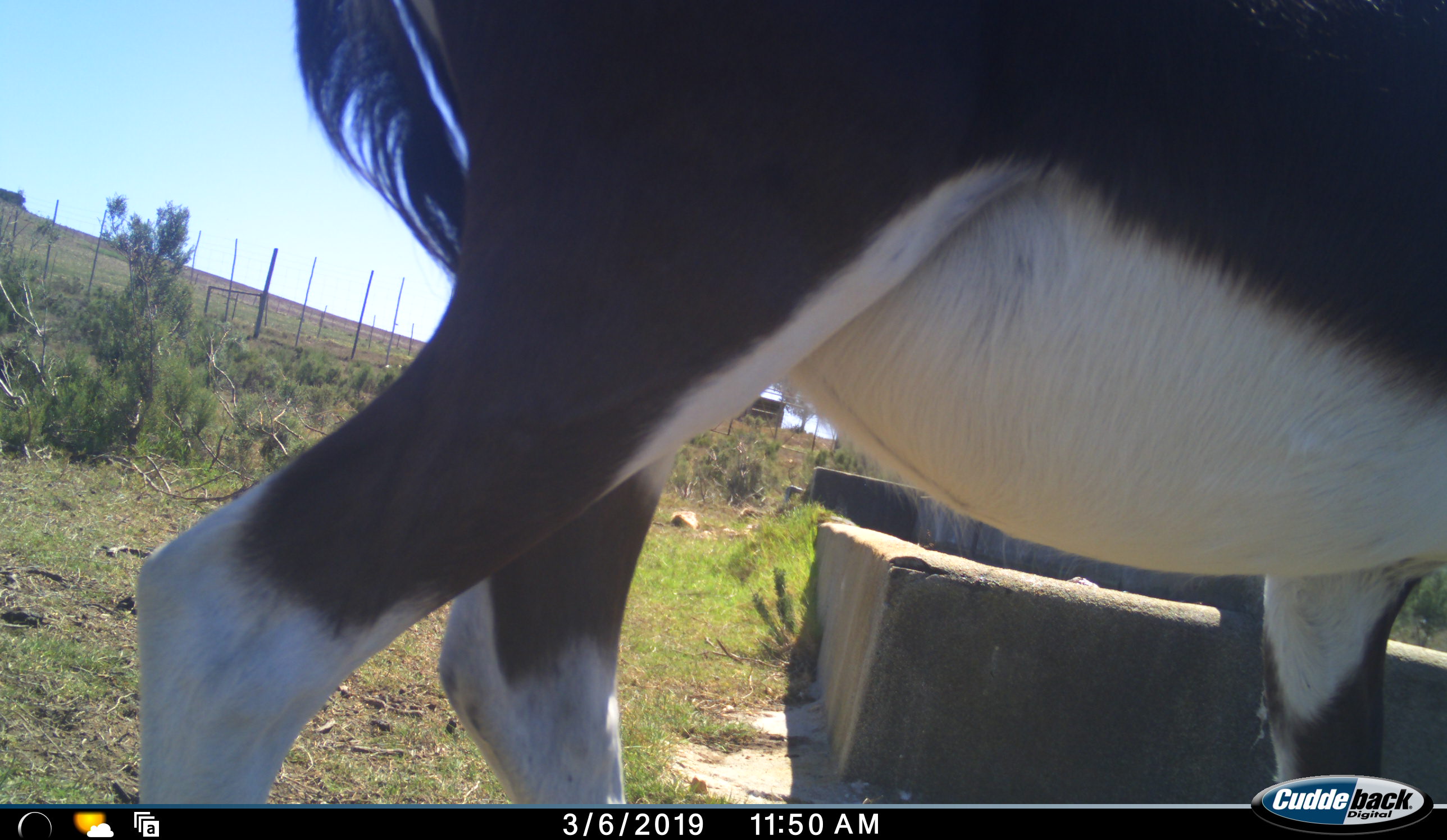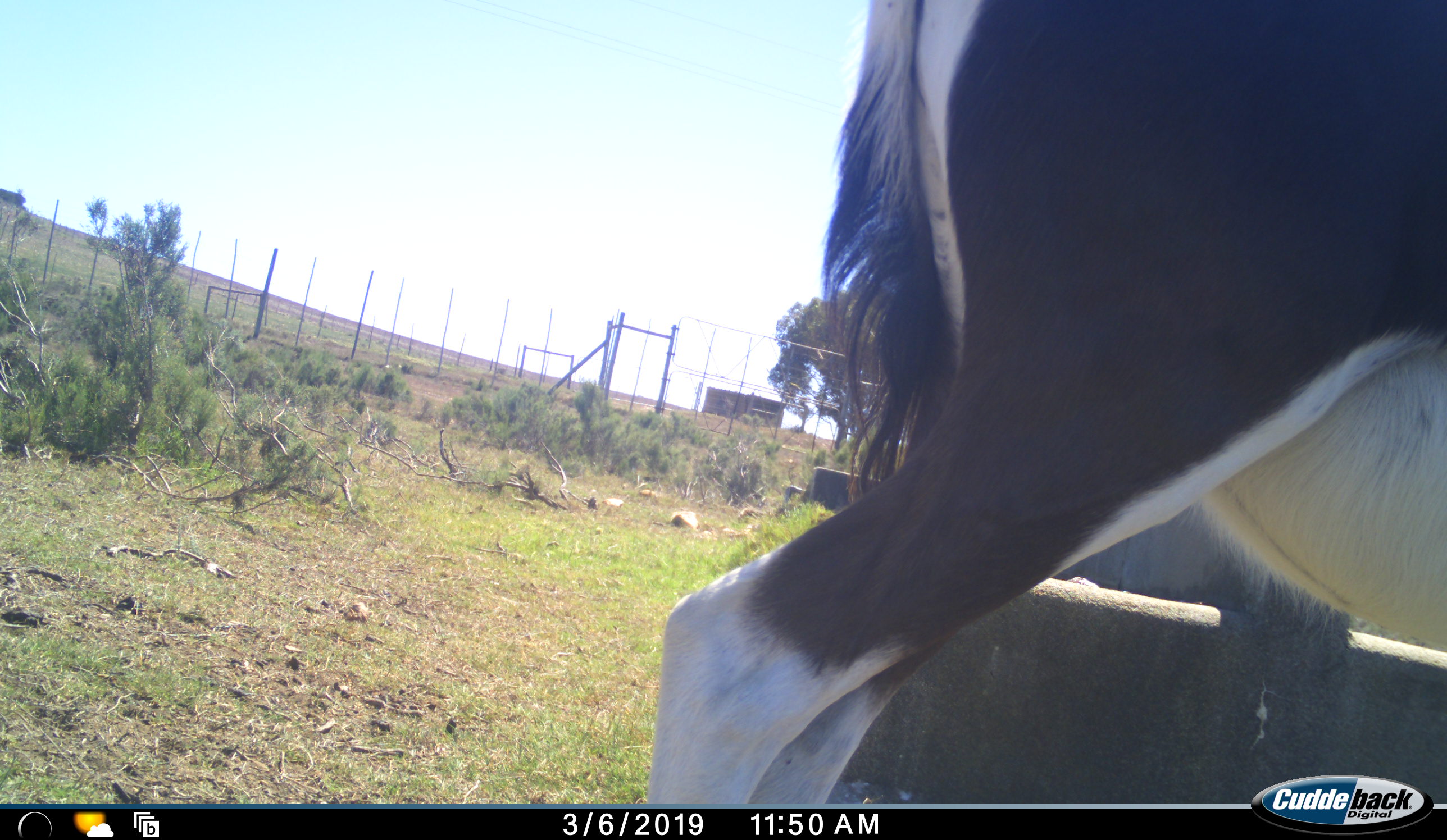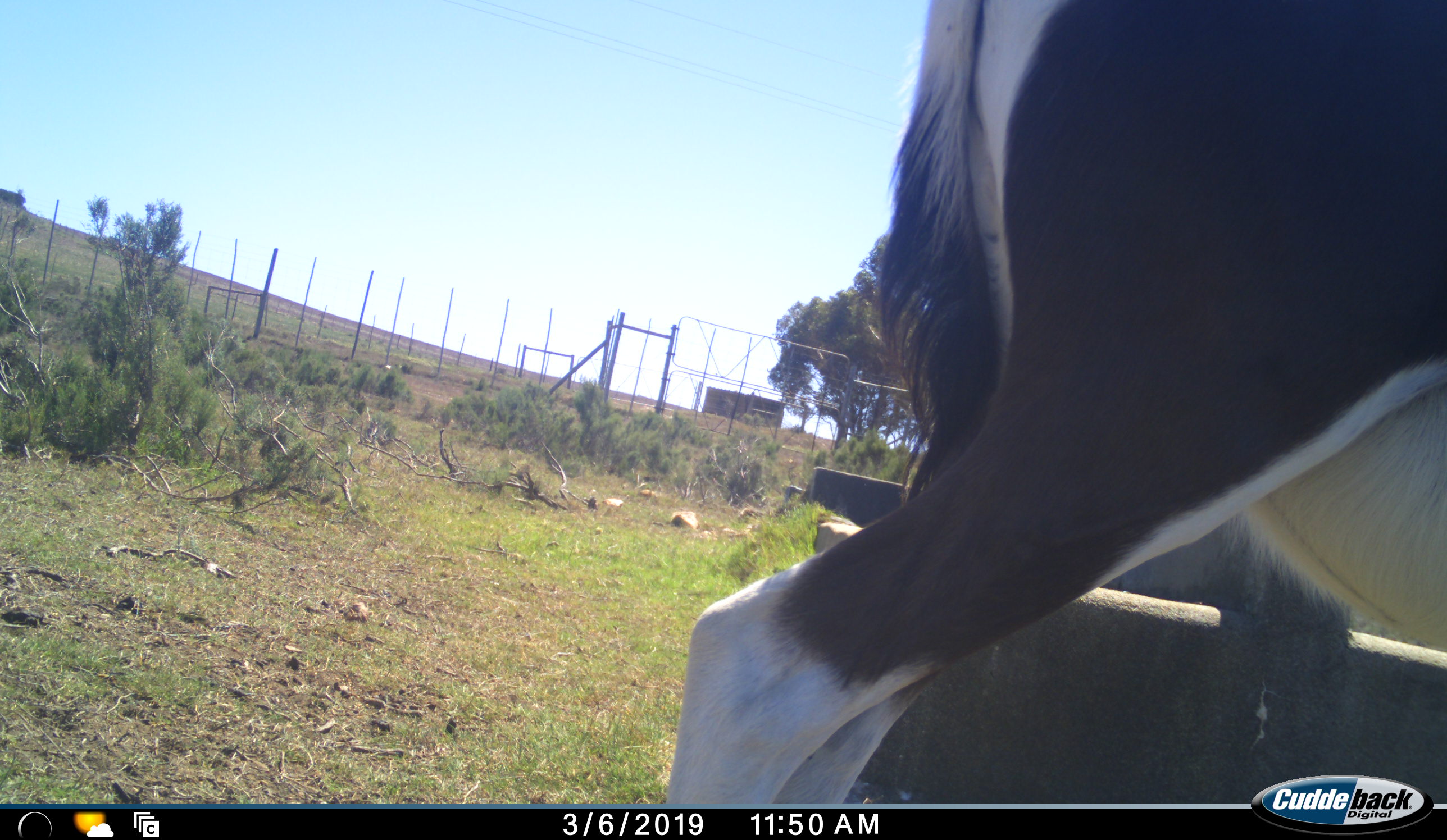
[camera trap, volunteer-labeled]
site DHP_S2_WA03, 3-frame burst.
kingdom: Animalia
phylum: Chordata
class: Mammalia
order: Artiodactyla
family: Bovidae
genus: Damaliscus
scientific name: Damaliscus pygargus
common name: bontebok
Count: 1.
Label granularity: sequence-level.